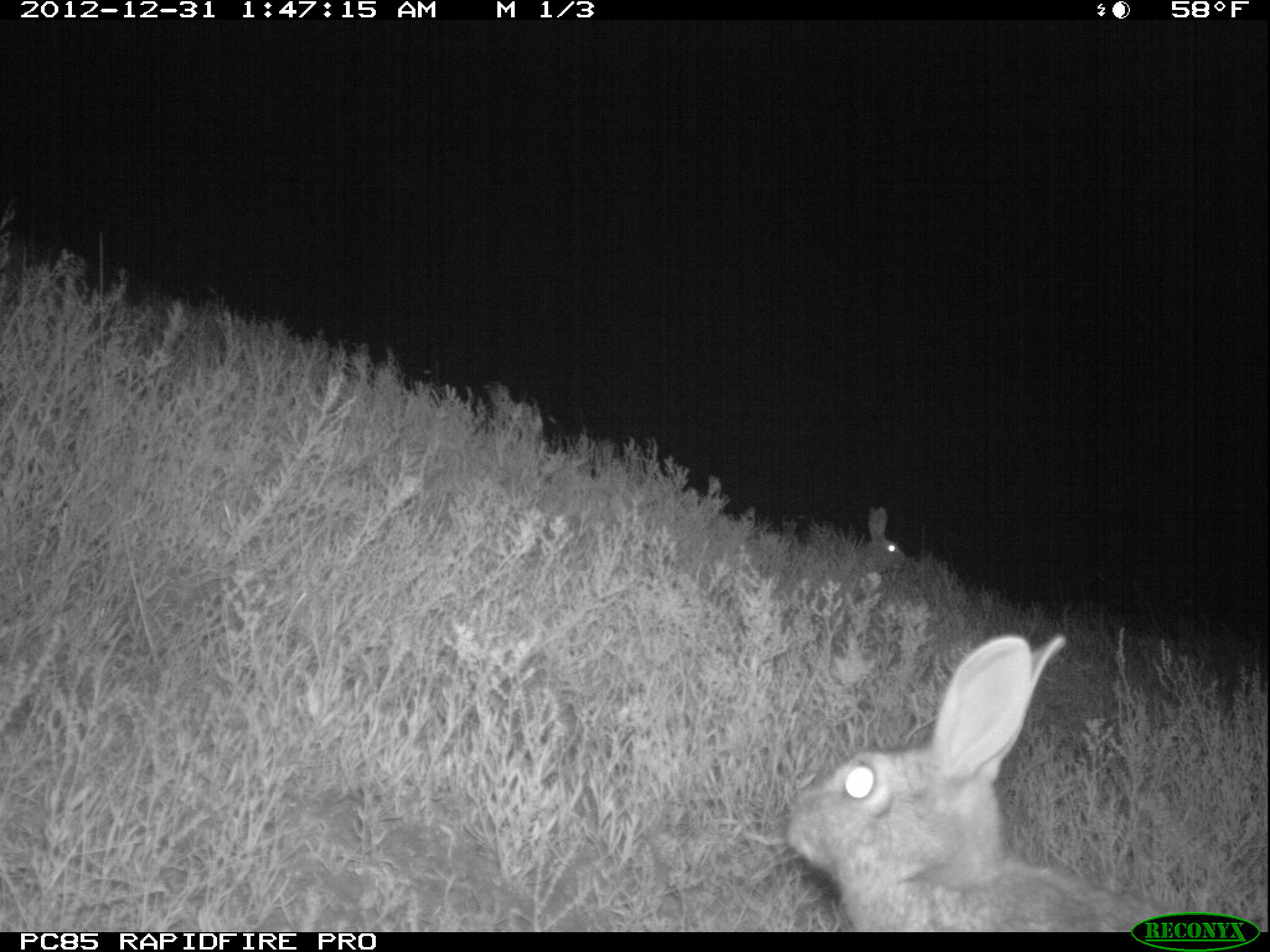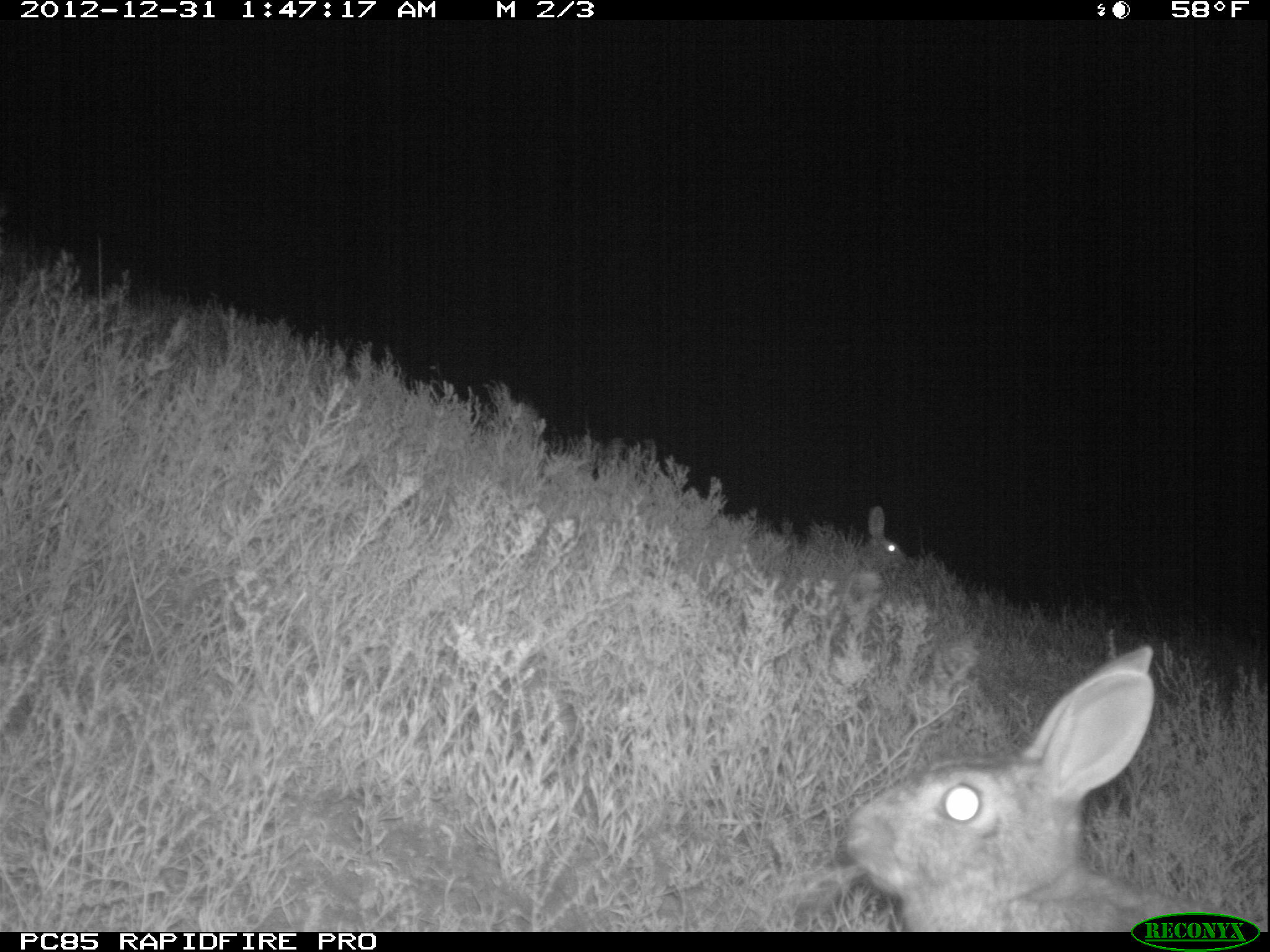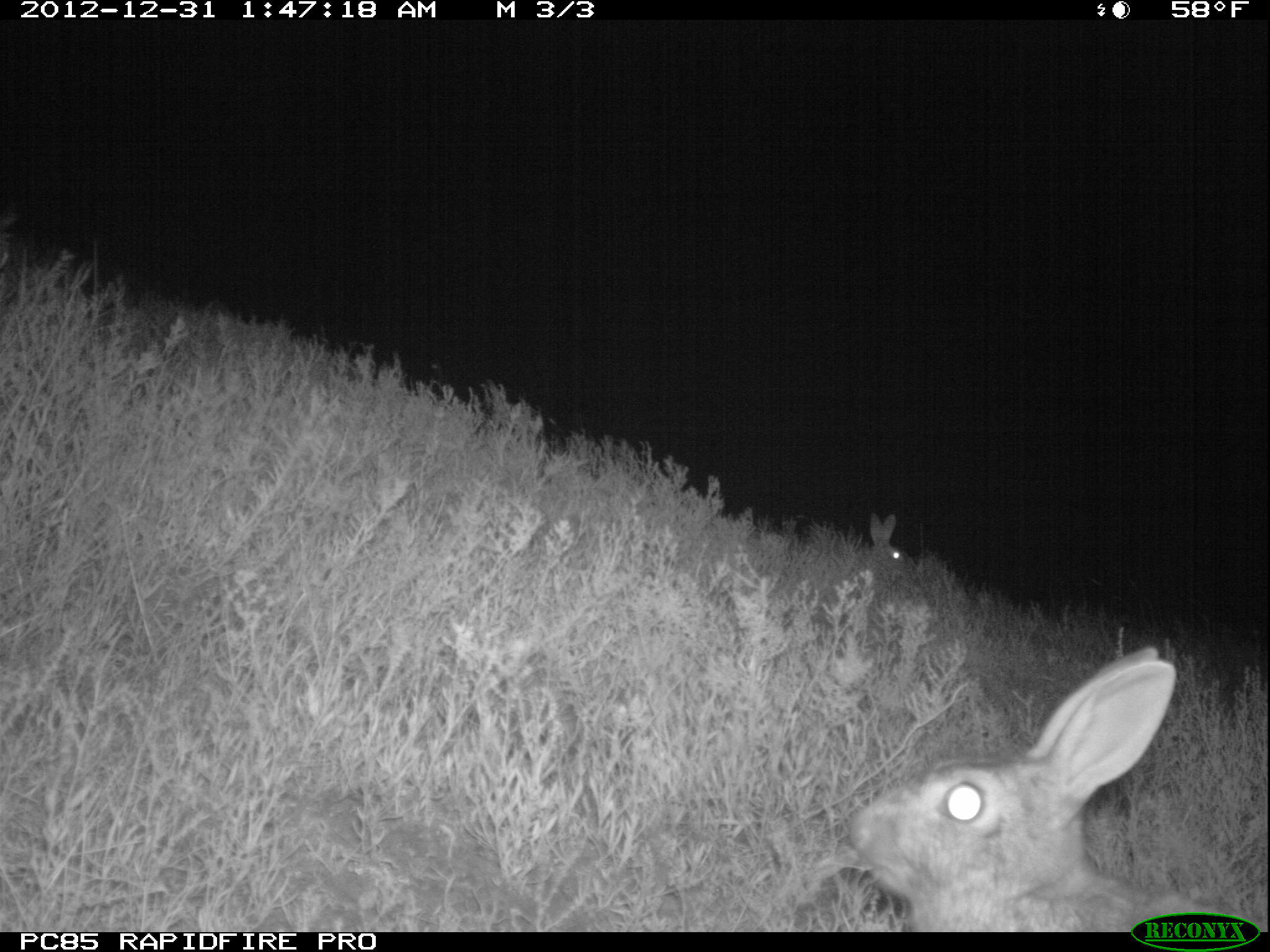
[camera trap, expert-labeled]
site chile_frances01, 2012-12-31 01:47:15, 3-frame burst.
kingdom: Animalia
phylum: Chordata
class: Mammalia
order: Lagomorpha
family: Leporidae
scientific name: Leporidae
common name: rabbits and hares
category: rabbit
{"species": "rabbit (rabbits and hares) (Leporidae)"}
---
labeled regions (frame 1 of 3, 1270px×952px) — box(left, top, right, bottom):
rabbit: box(781, 630, 1127, 932); box(816, 510, 906, 595)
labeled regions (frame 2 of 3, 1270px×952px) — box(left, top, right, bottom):
rabbit: box(825, 643, 1156, 912); box(846, 495, 917, 577)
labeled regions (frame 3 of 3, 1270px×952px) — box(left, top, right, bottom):
rabbit: box(846, 632, 1196, 910); box(848, 511, 912, 575)